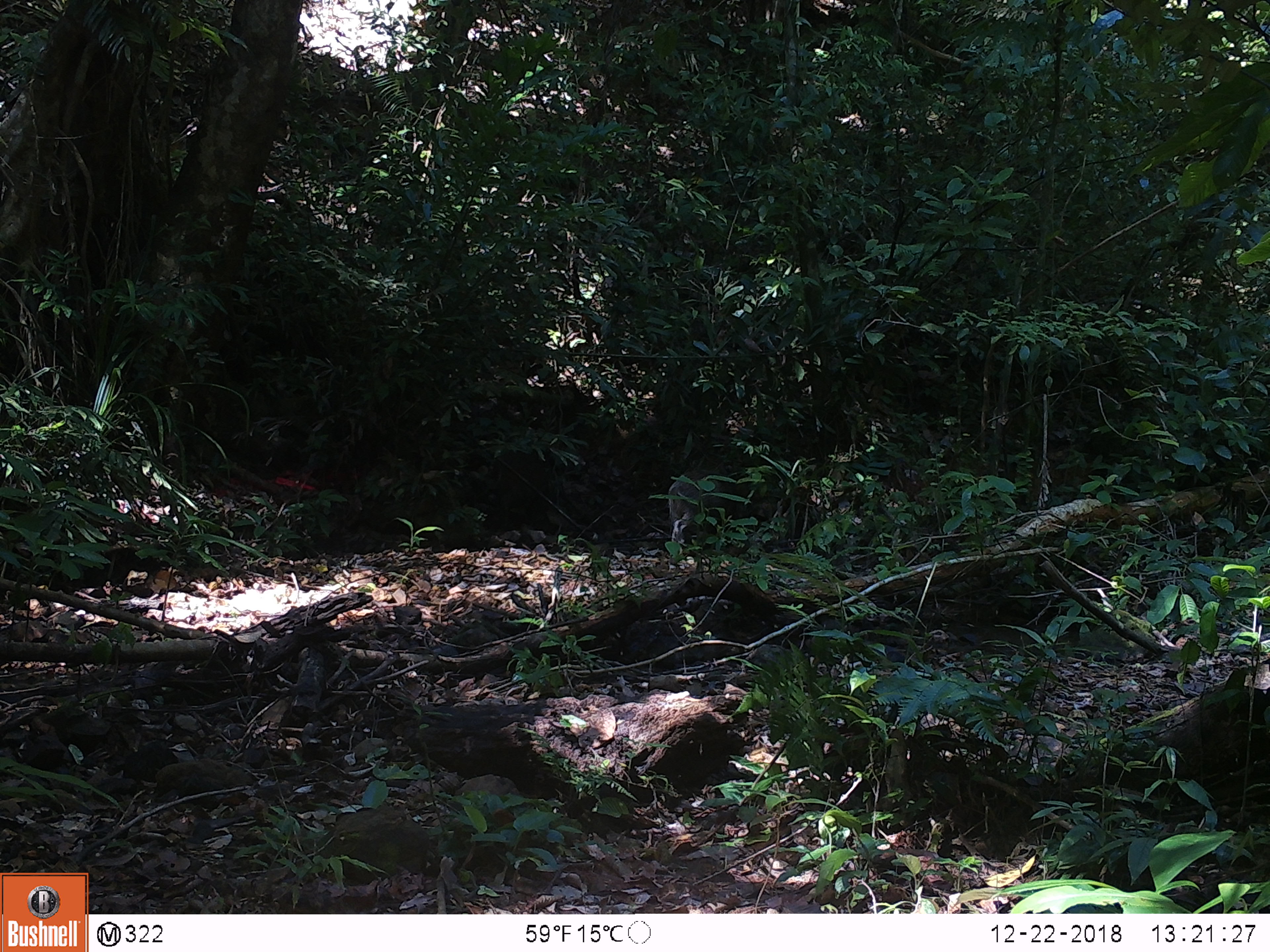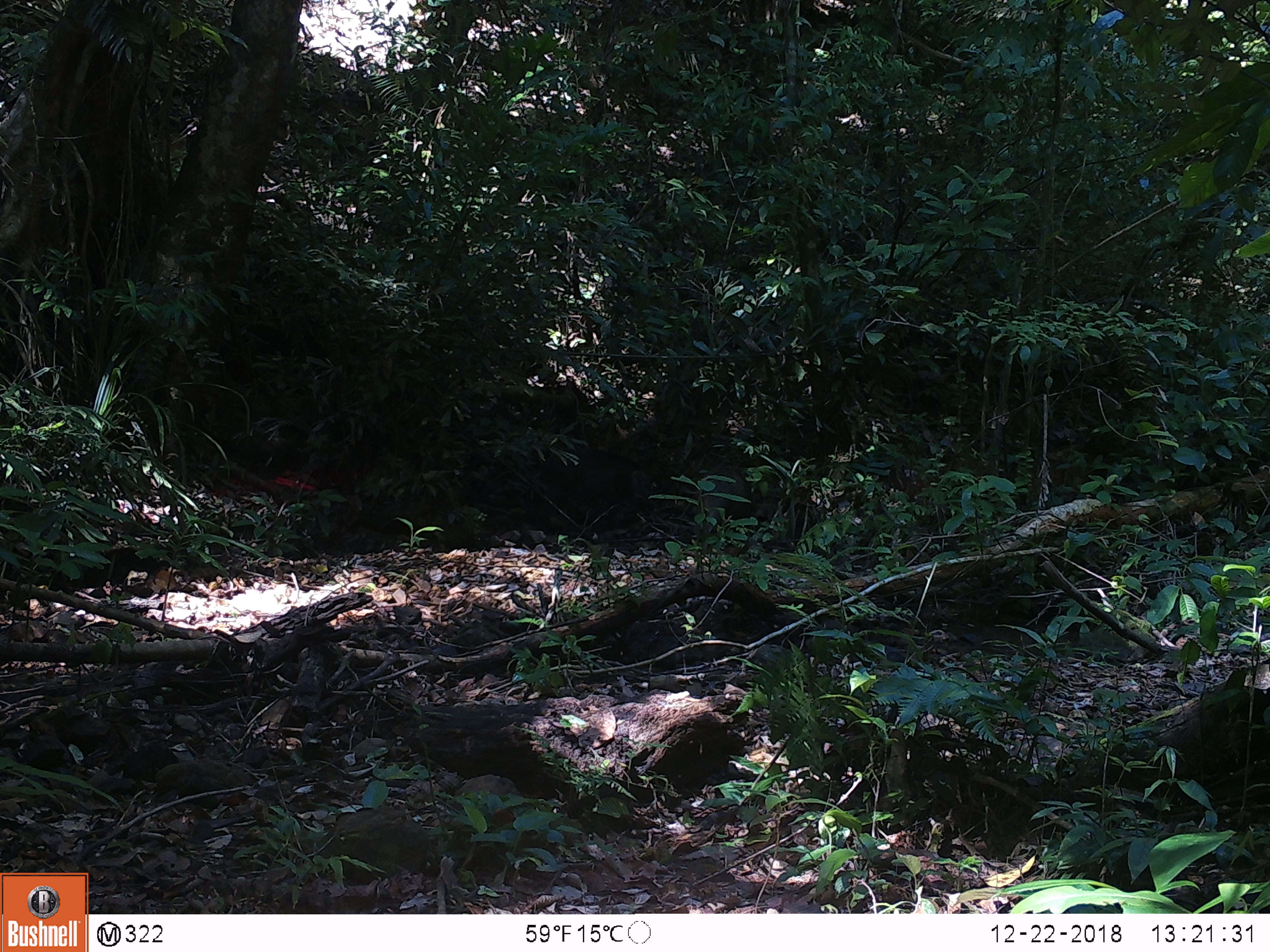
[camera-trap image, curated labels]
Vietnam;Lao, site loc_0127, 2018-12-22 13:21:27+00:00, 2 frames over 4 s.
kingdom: Animalia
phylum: Chordata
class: Mammalia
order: Artiodactyla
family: Suidae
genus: Sus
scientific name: Sus scrofa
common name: eurasian wild pig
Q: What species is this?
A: Eurasian wild pig (Sus scrofa).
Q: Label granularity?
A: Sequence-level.